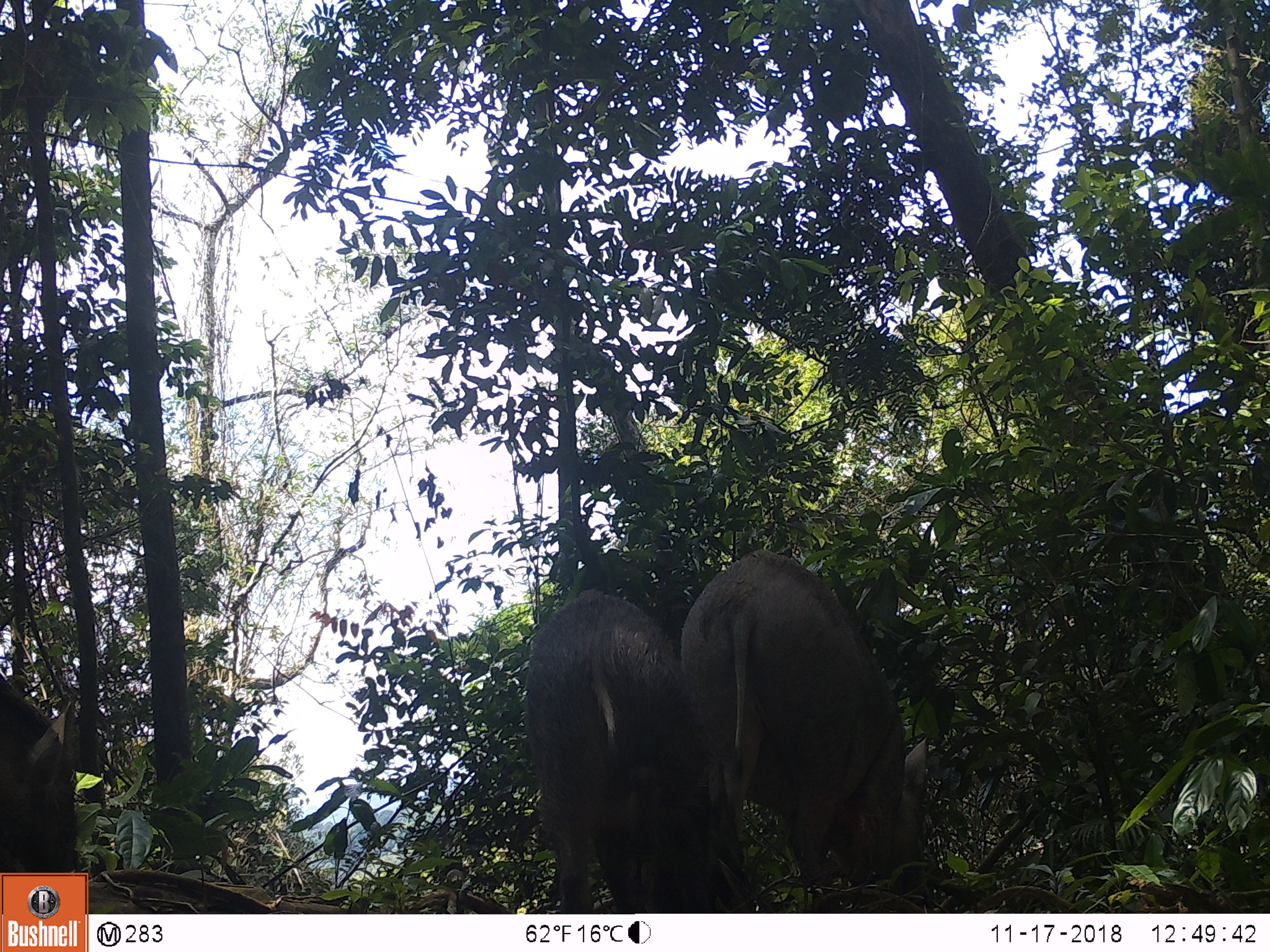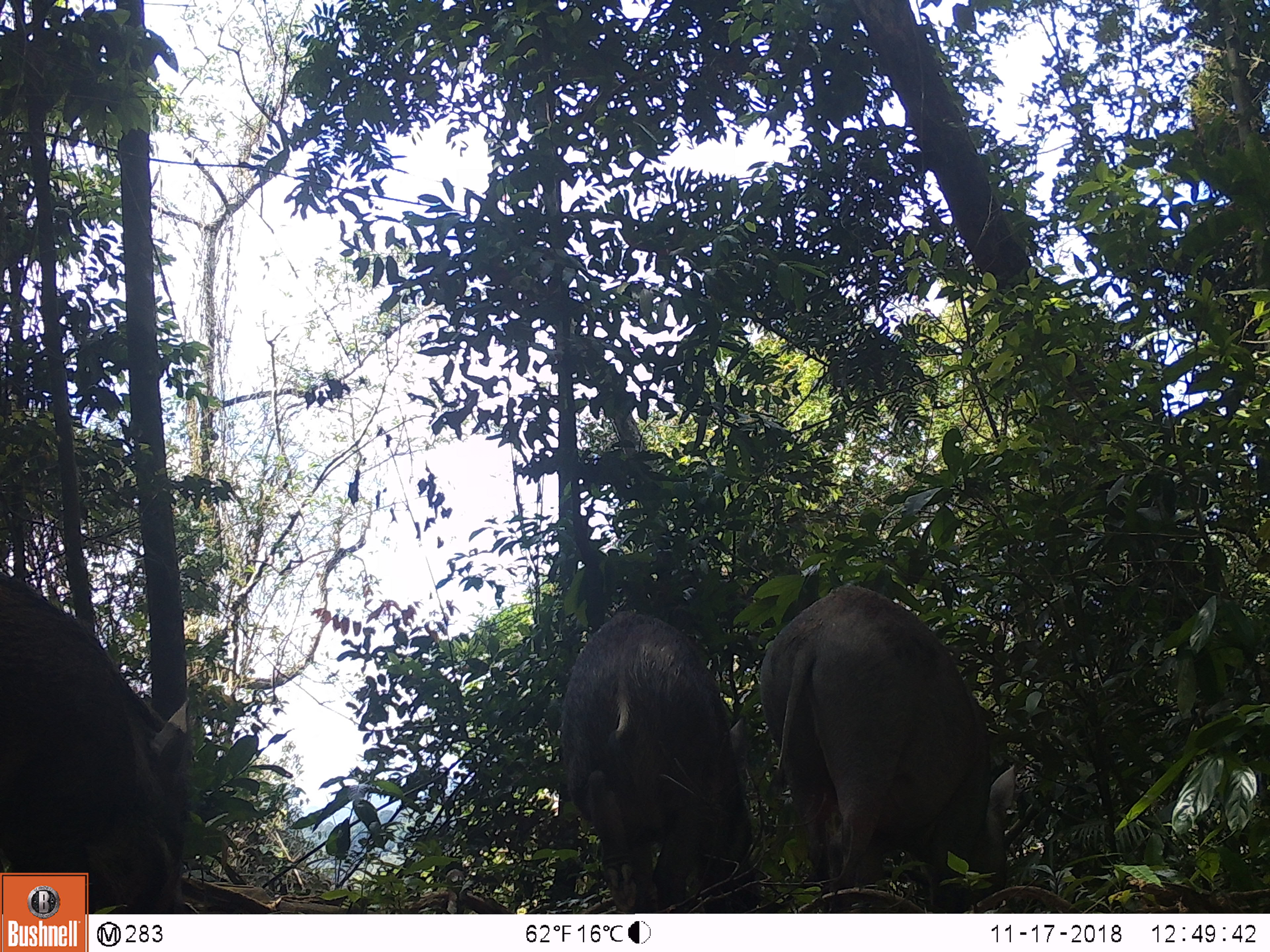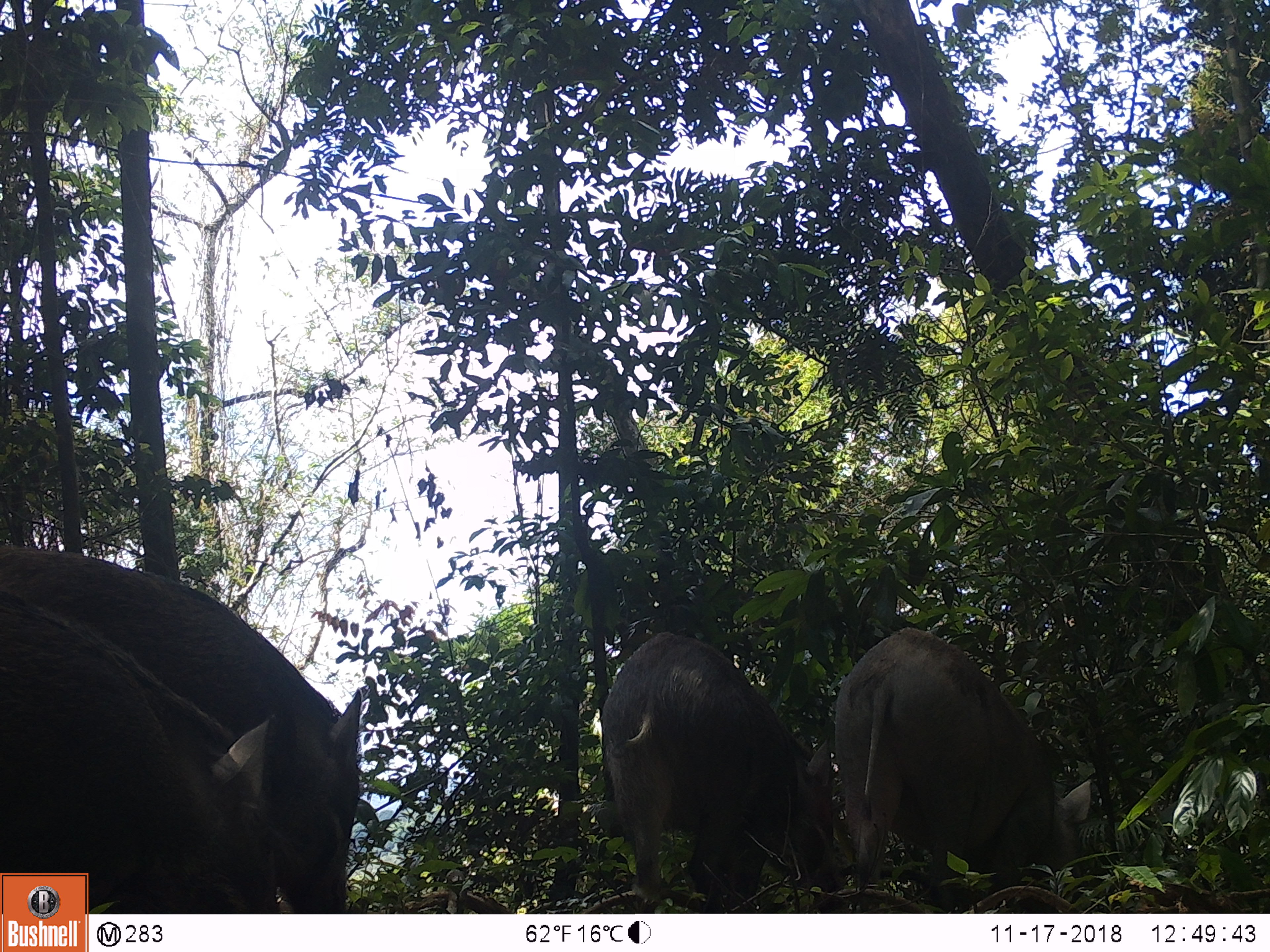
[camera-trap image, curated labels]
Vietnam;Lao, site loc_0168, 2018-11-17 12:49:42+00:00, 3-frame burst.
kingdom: Animalia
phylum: Chordata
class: Mammalia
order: Artiodactyla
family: Suidae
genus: Sus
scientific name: Sus scrofa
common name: eurasian wild pig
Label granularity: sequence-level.